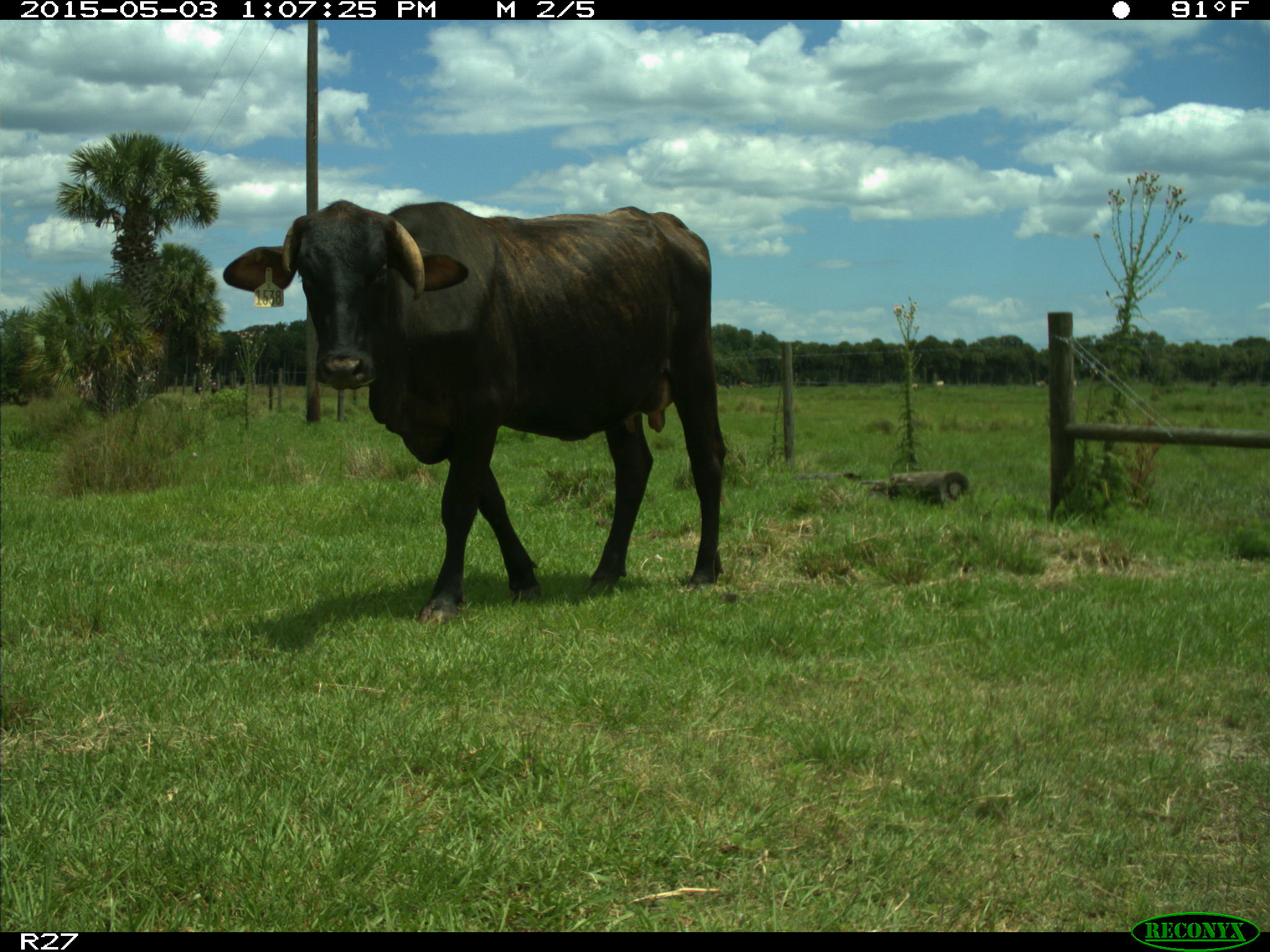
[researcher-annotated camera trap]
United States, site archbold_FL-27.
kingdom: Animalia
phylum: Chordata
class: Mammalia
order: Artiodactyla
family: Bovidae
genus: Bos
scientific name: Bos taurus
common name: domestic cow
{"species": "Bos taurus (domestic cow)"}